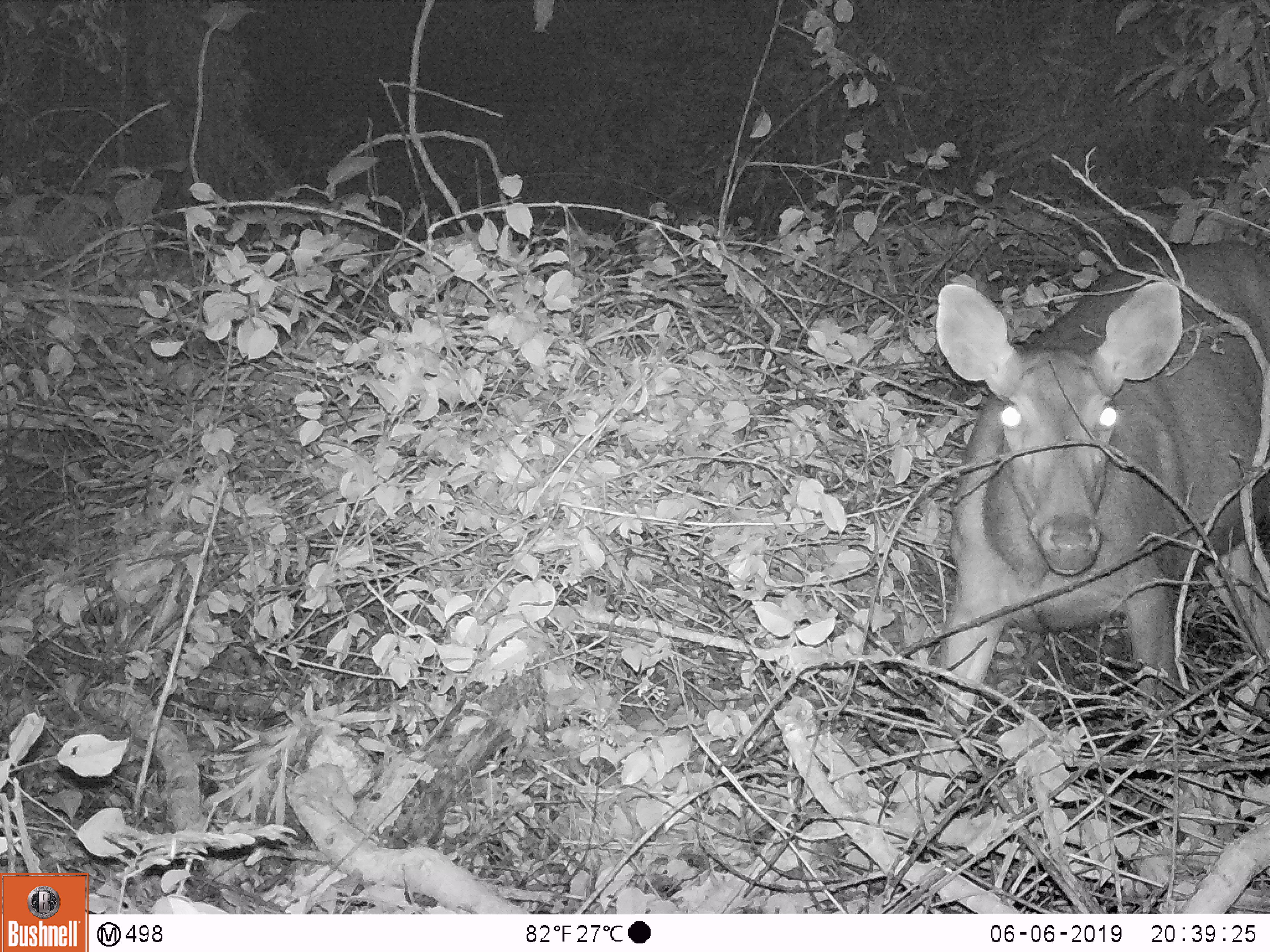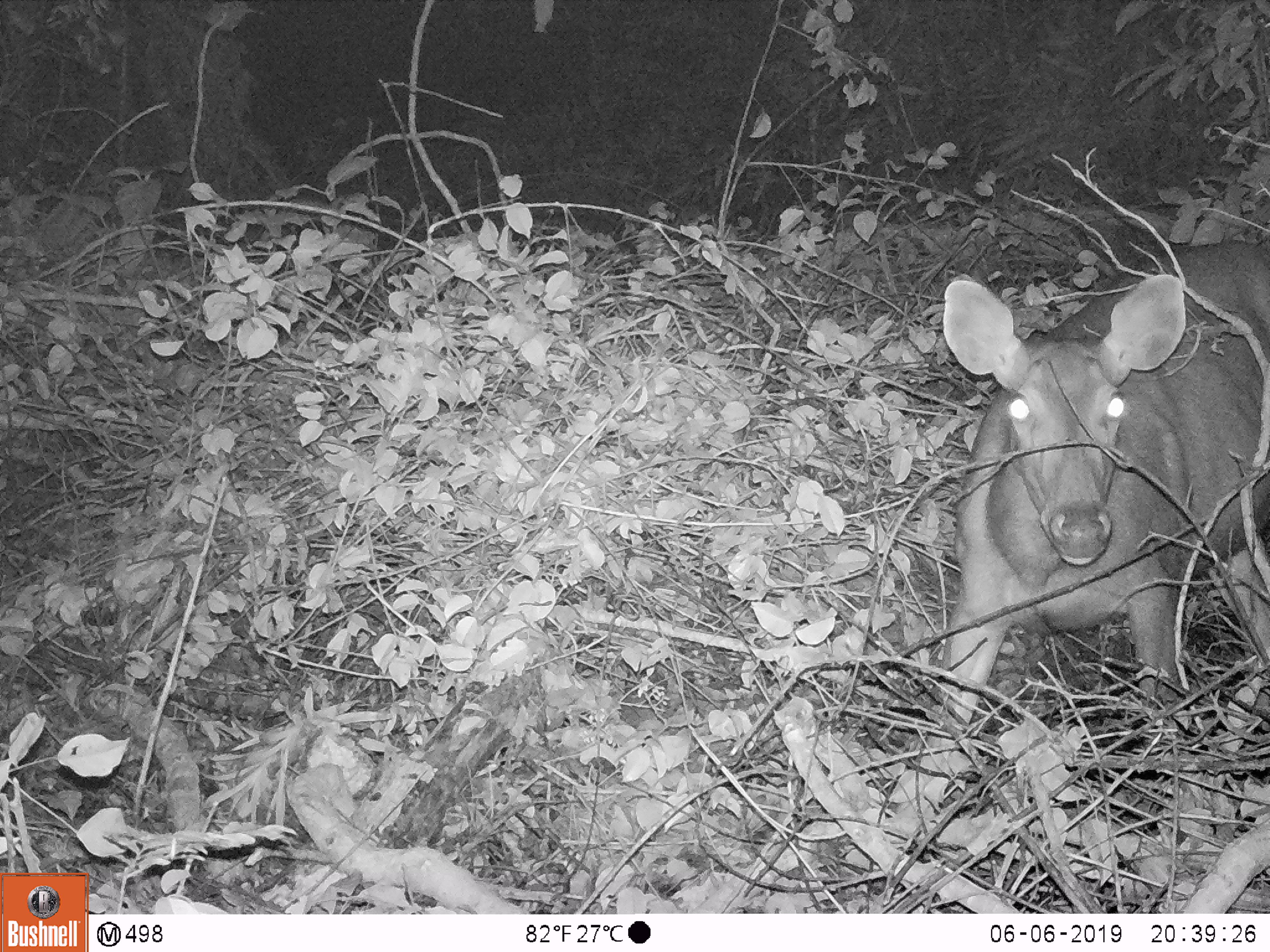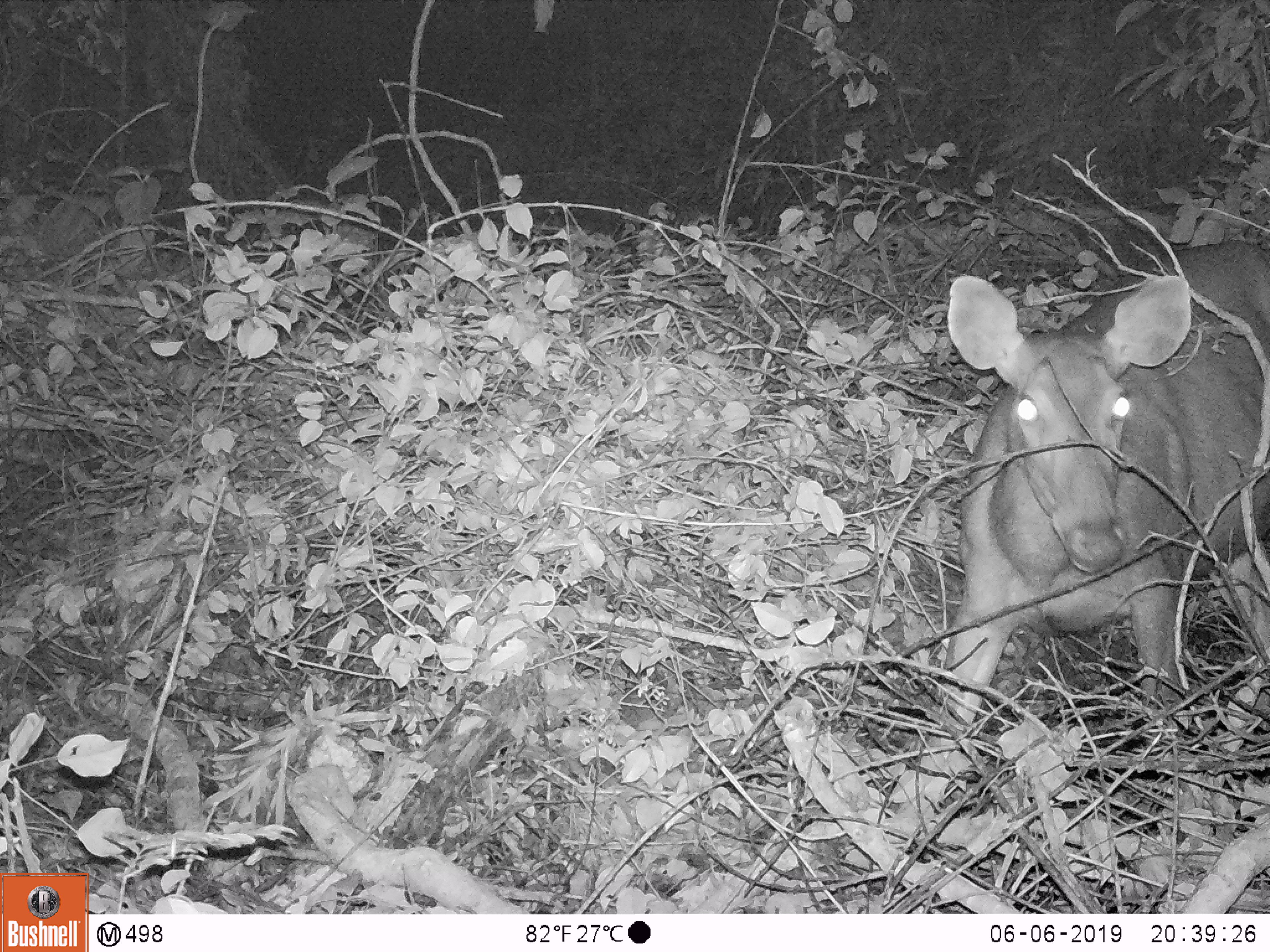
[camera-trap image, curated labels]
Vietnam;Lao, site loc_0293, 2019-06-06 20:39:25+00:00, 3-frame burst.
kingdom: Animalia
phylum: Chordata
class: Mammalia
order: Artiodactyla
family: Cervidae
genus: Rusa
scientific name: Rusa unicolor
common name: sambar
Sambar (Rusa unicolor). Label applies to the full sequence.